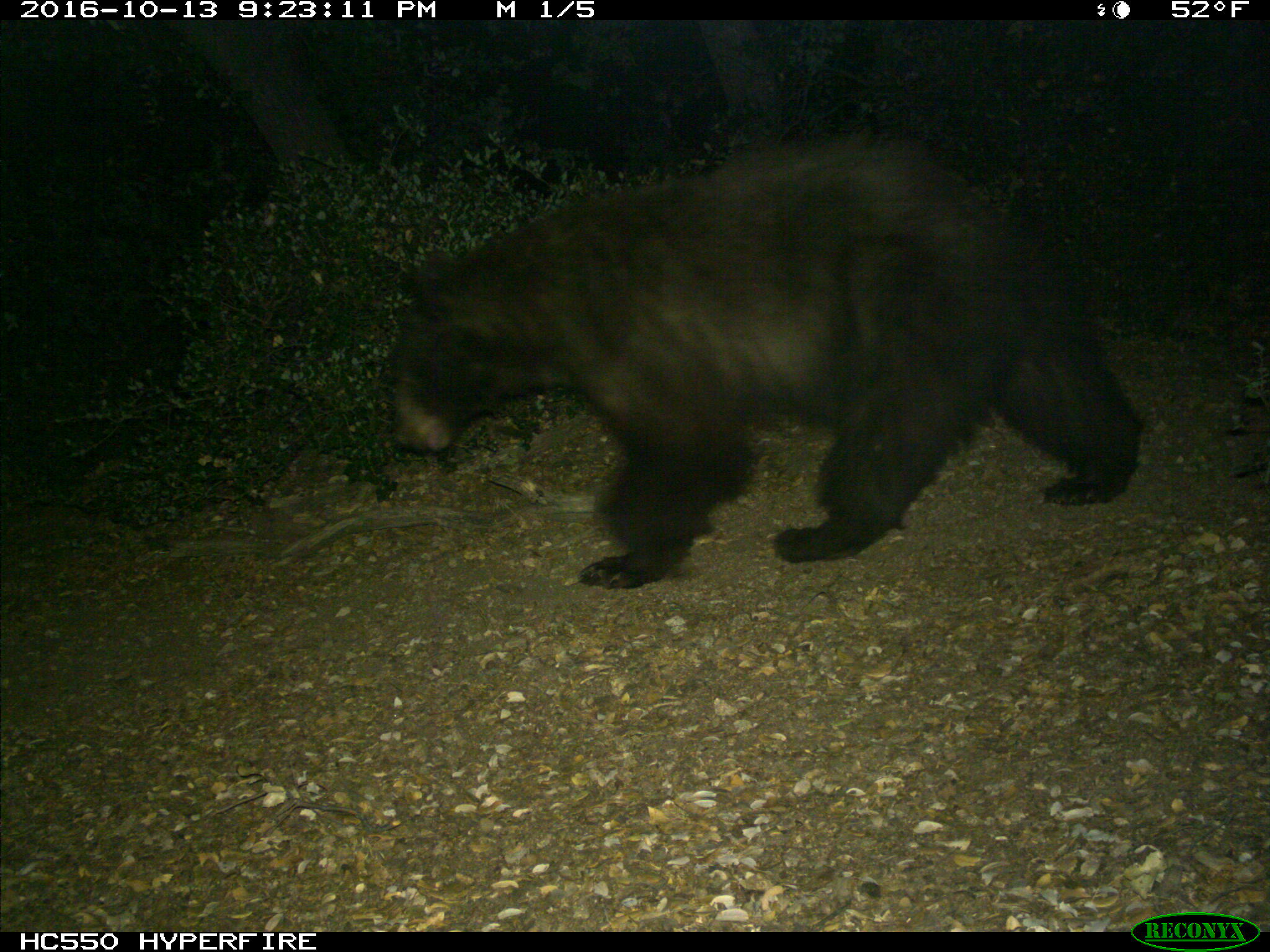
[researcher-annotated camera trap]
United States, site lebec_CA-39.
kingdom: Animalia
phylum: Chordata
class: Mammalia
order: Carnivora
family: Ursidae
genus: Ursus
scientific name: Ursus americanus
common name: american black bear